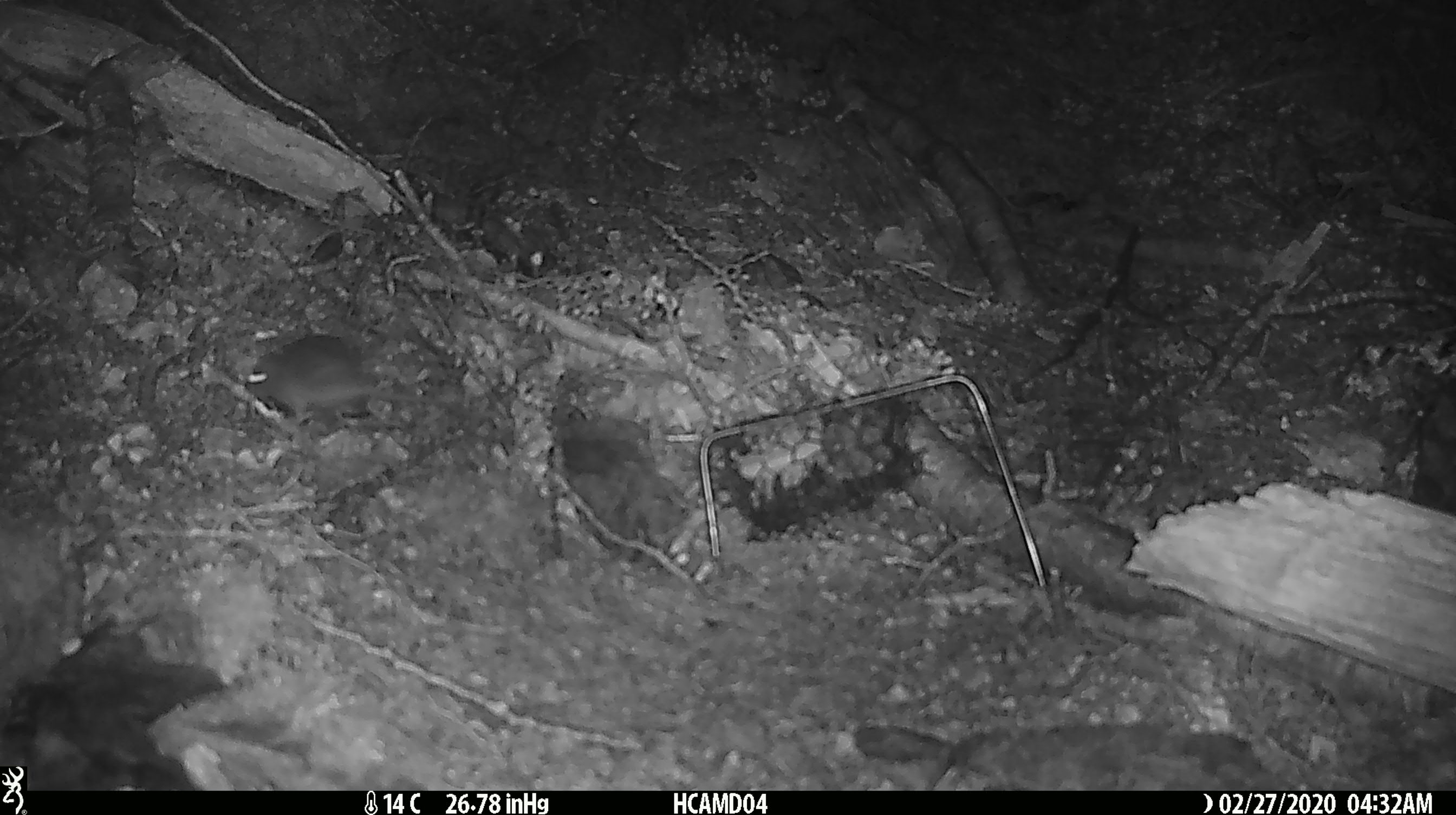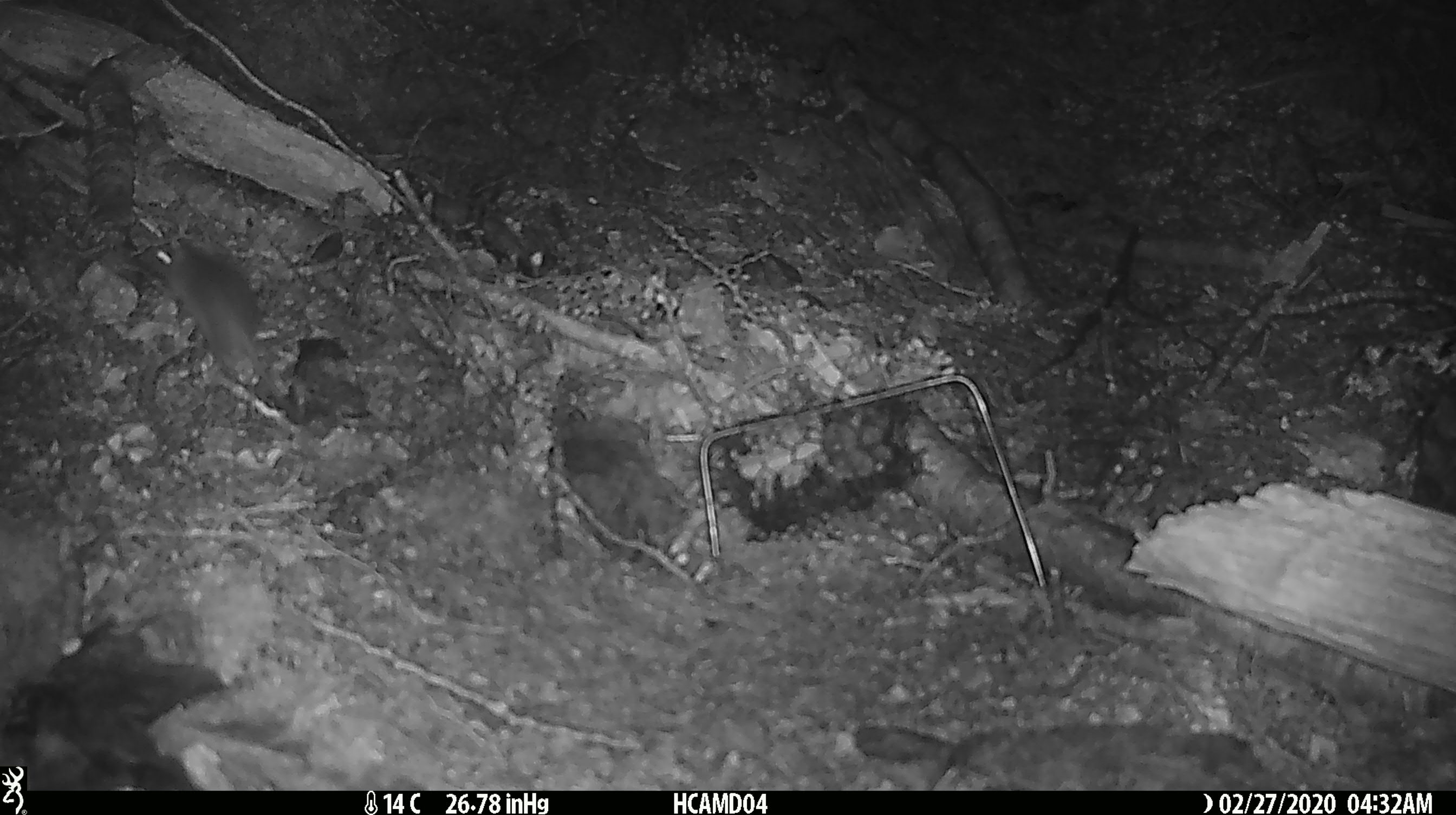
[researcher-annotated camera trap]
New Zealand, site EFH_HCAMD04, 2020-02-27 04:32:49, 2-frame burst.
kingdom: Animalia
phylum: Chordata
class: Mammalia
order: Rodentia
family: Muridae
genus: Mus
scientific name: Mus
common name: mouse